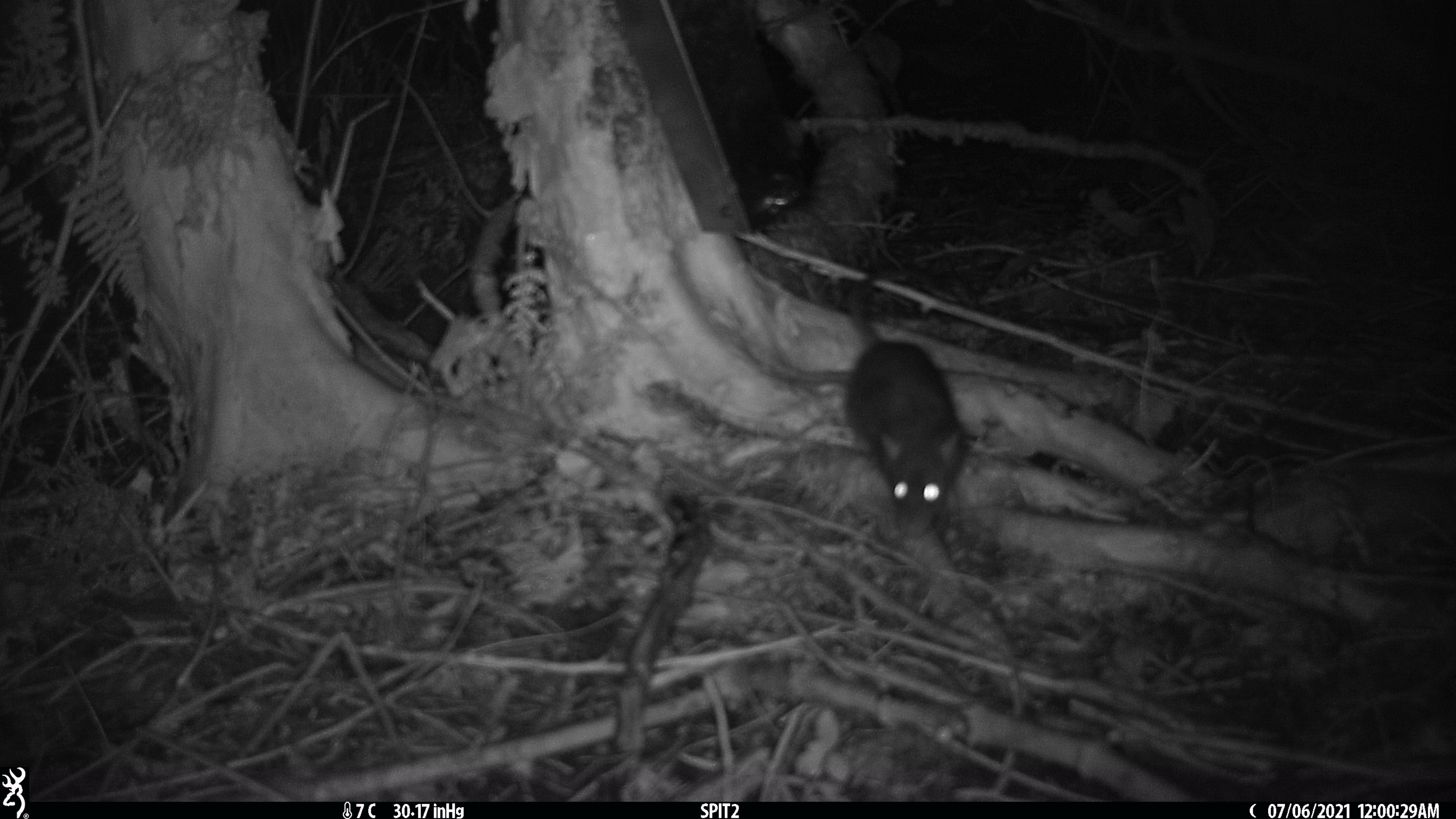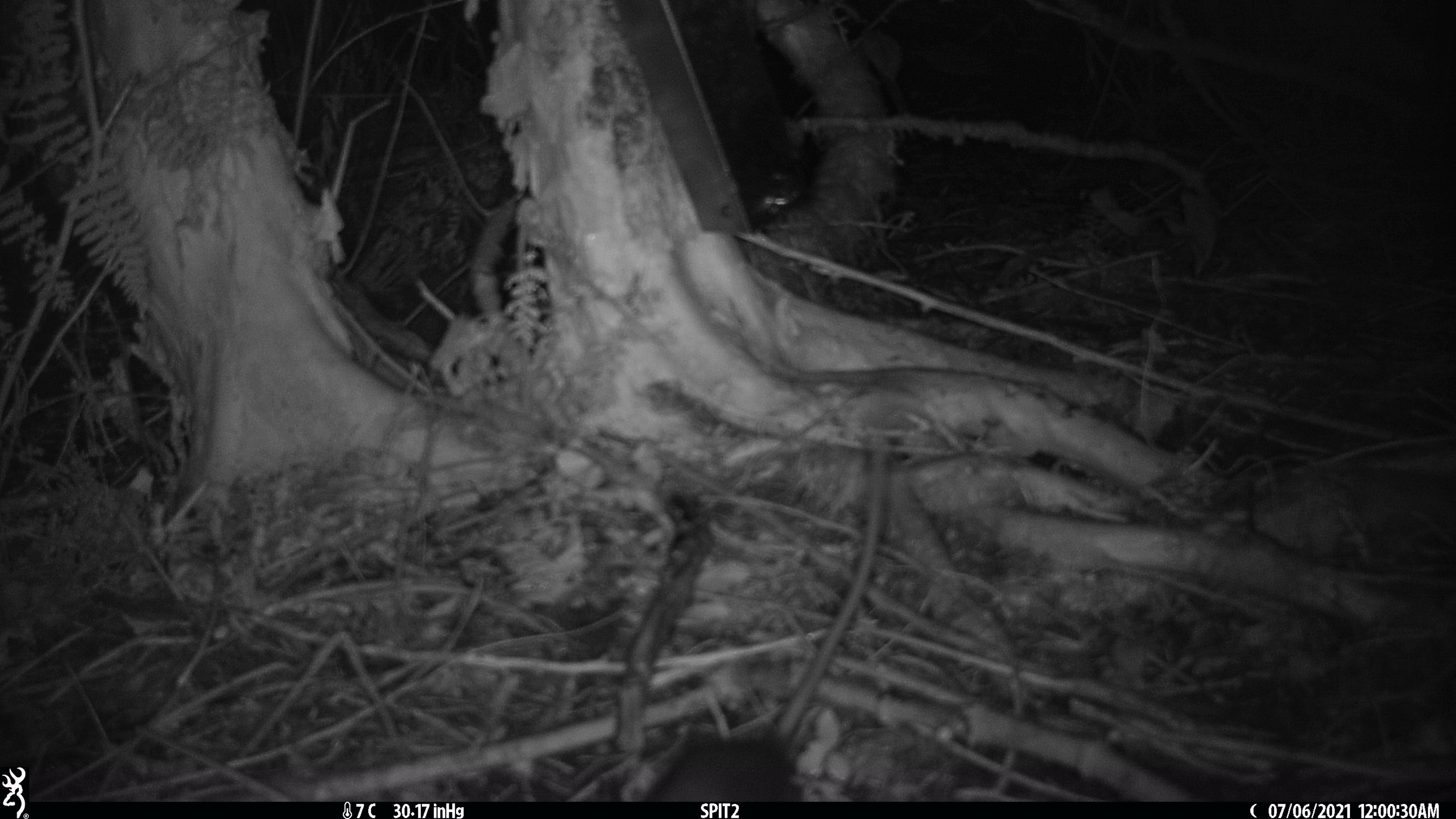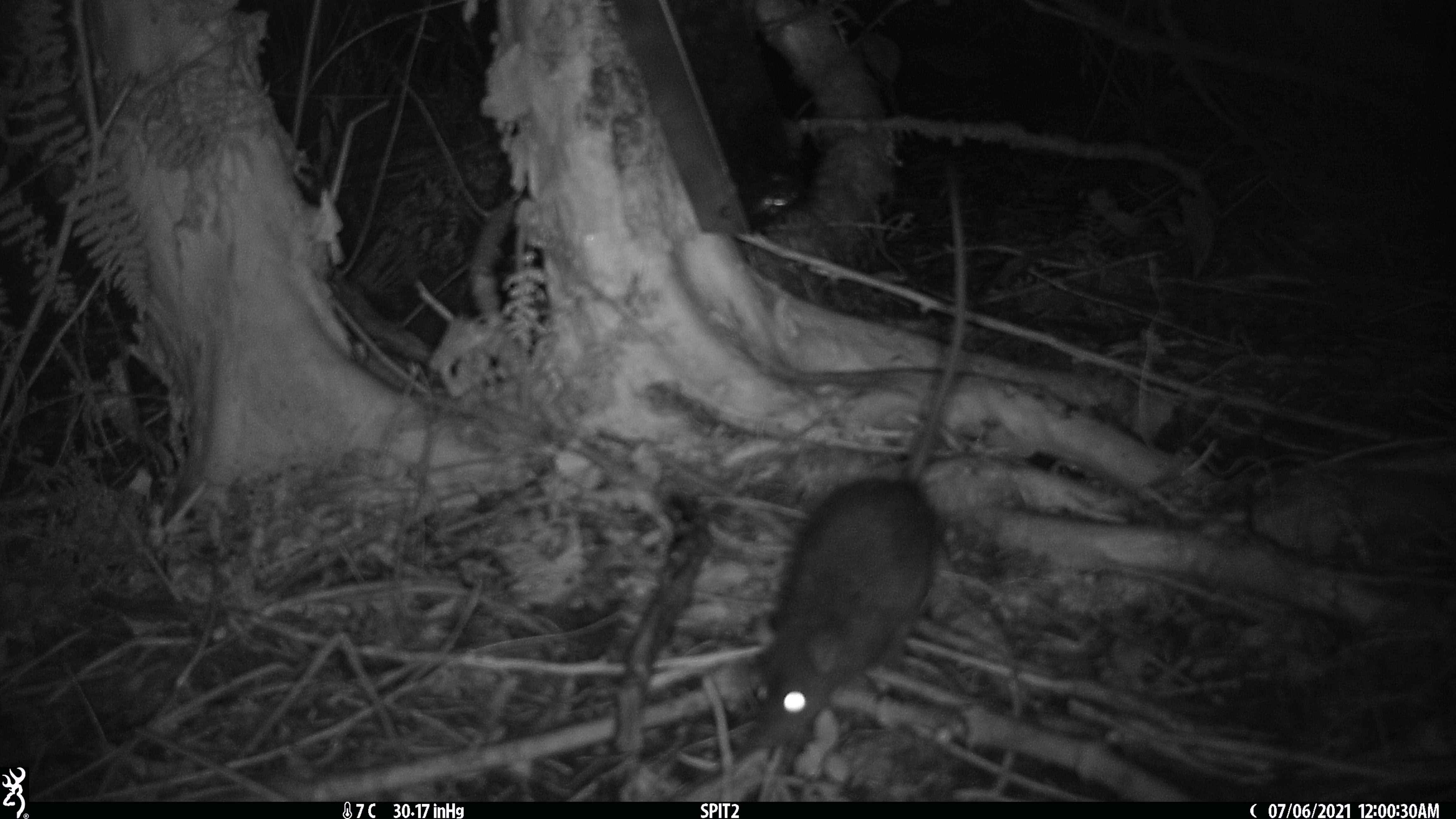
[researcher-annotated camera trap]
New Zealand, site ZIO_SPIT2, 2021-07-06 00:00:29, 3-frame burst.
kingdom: Animalia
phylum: Chordata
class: Mammalia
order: Rodentia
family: Muridae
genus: Rattus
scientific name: Rattus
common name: rat